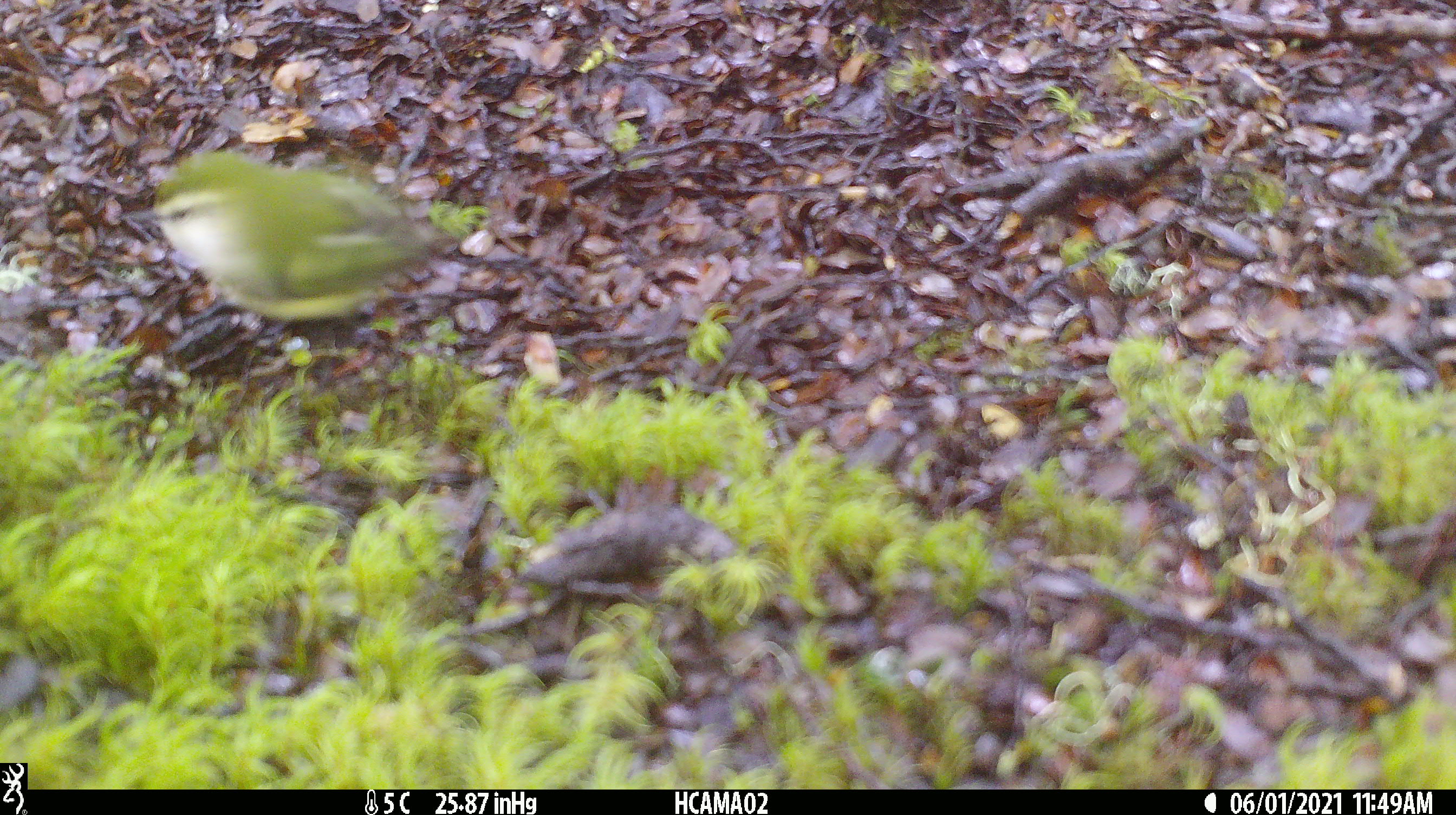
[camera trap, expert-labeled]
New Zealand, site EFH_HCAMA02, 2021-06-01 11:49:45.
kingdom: Animalia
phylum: Chordata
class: Aves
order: Passeriformes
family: Acanthisittidae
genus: Acanthisitta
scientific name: Acanthisitta chloris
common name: rifleman